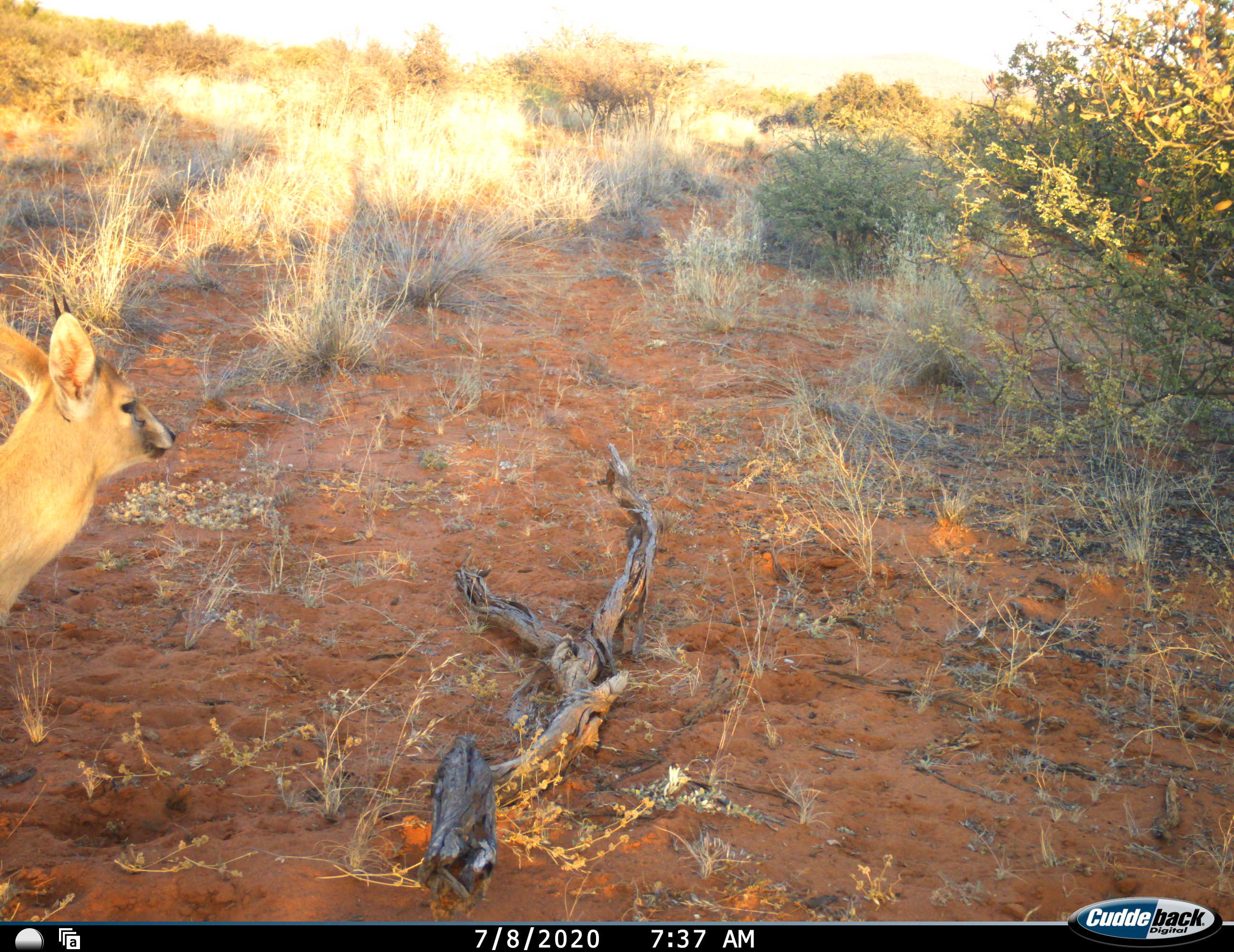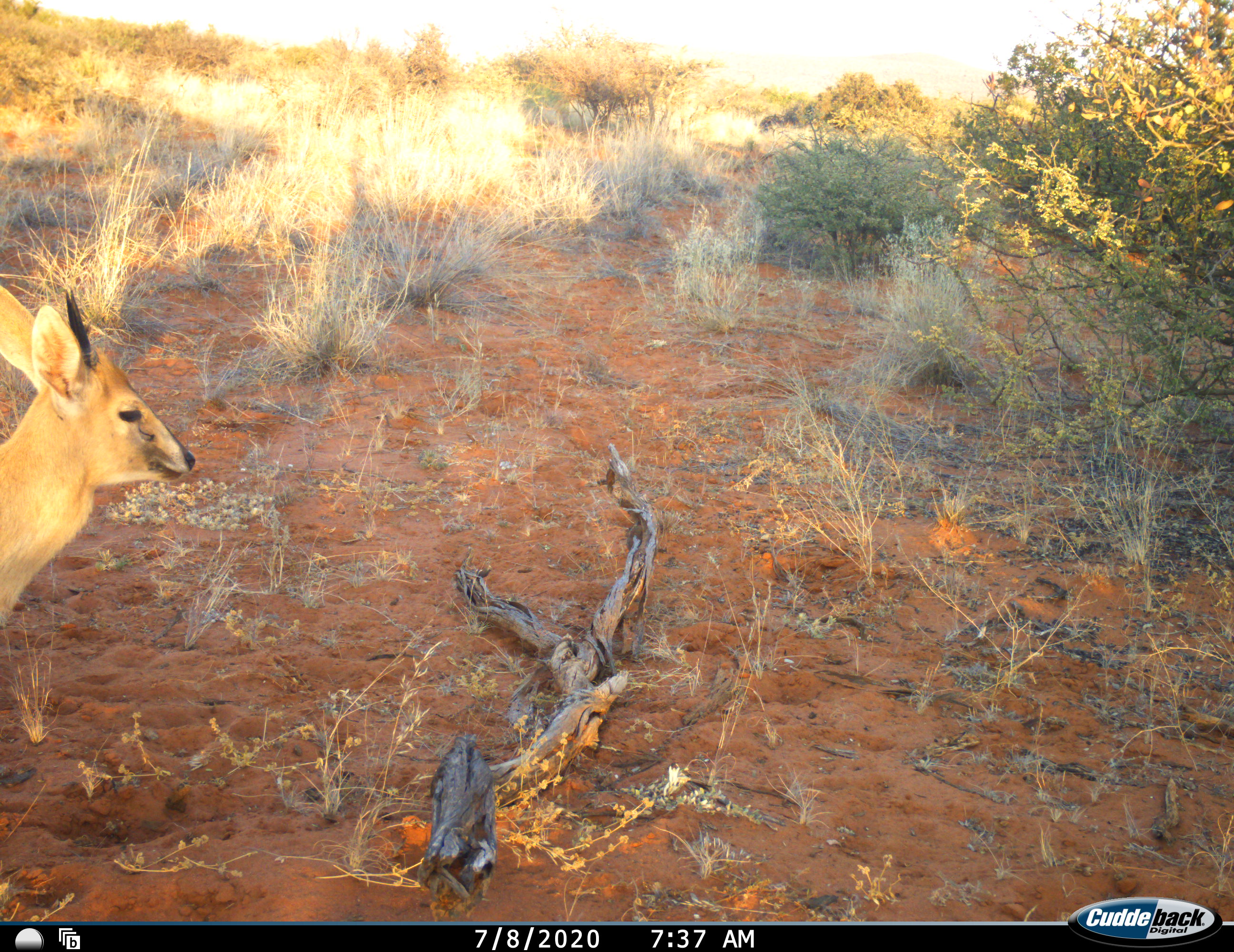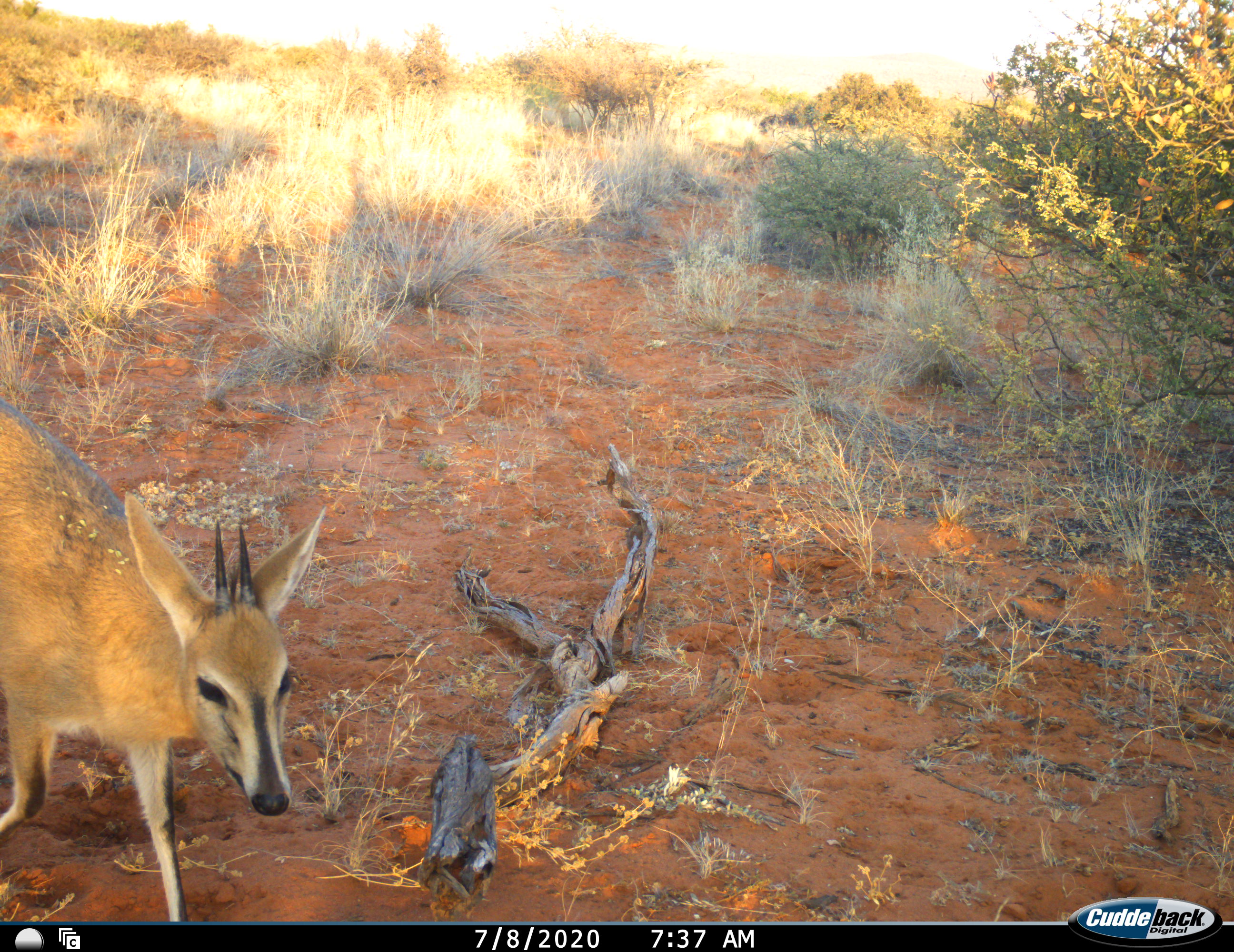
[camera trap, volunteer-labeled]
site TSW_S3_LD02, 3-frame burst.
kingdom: Animalia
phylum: Chordata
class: Mammalia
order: Artiodactyla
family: Bovidae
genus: Sylvicapra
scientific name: Sylvicapra grimmia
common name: common duiker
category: duikercommongrey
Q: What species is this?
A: Duikercommongrey (common duiker) (Sylvicapra grimmia).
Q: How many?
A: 1.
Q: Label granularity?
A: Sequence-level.